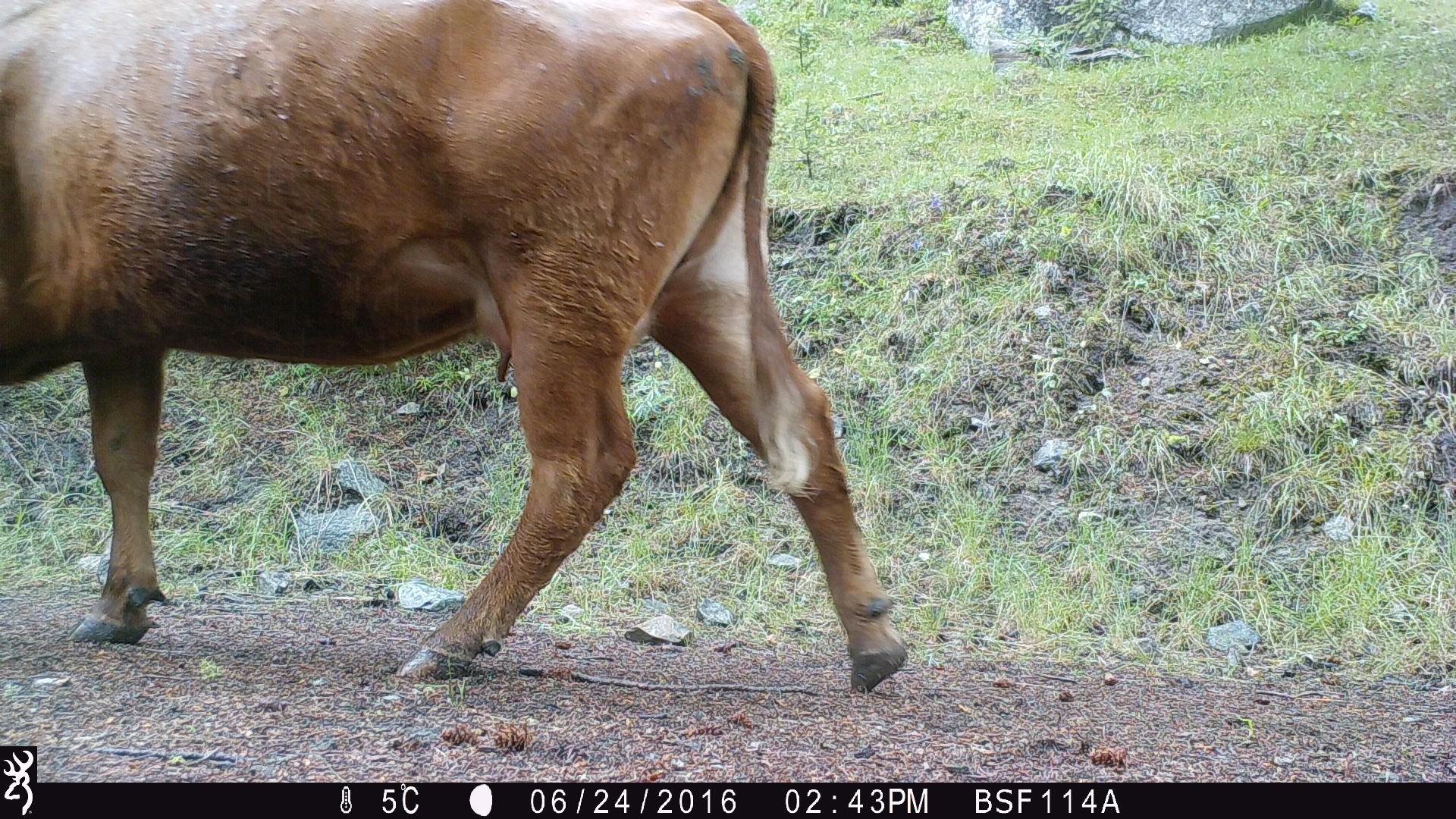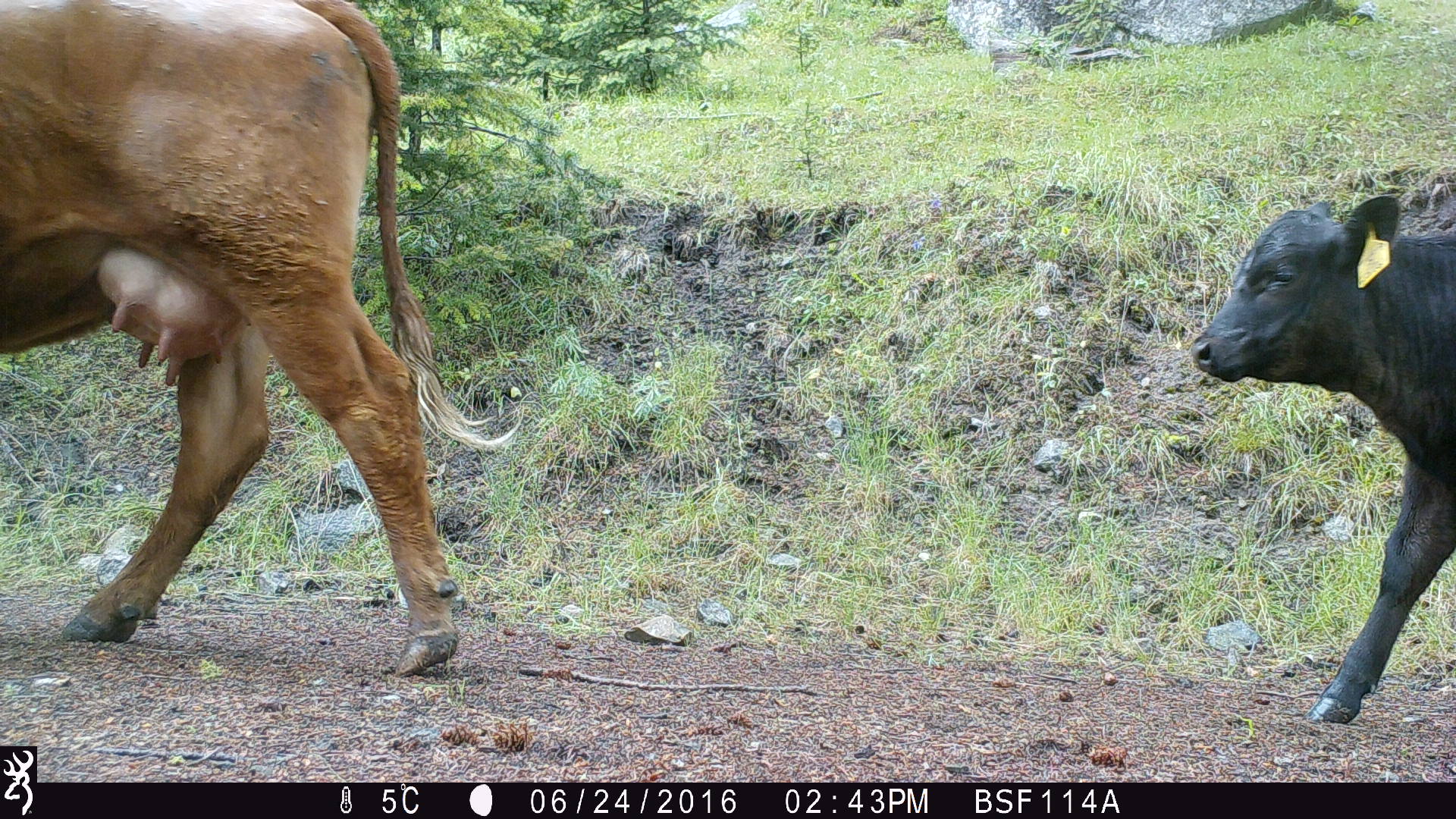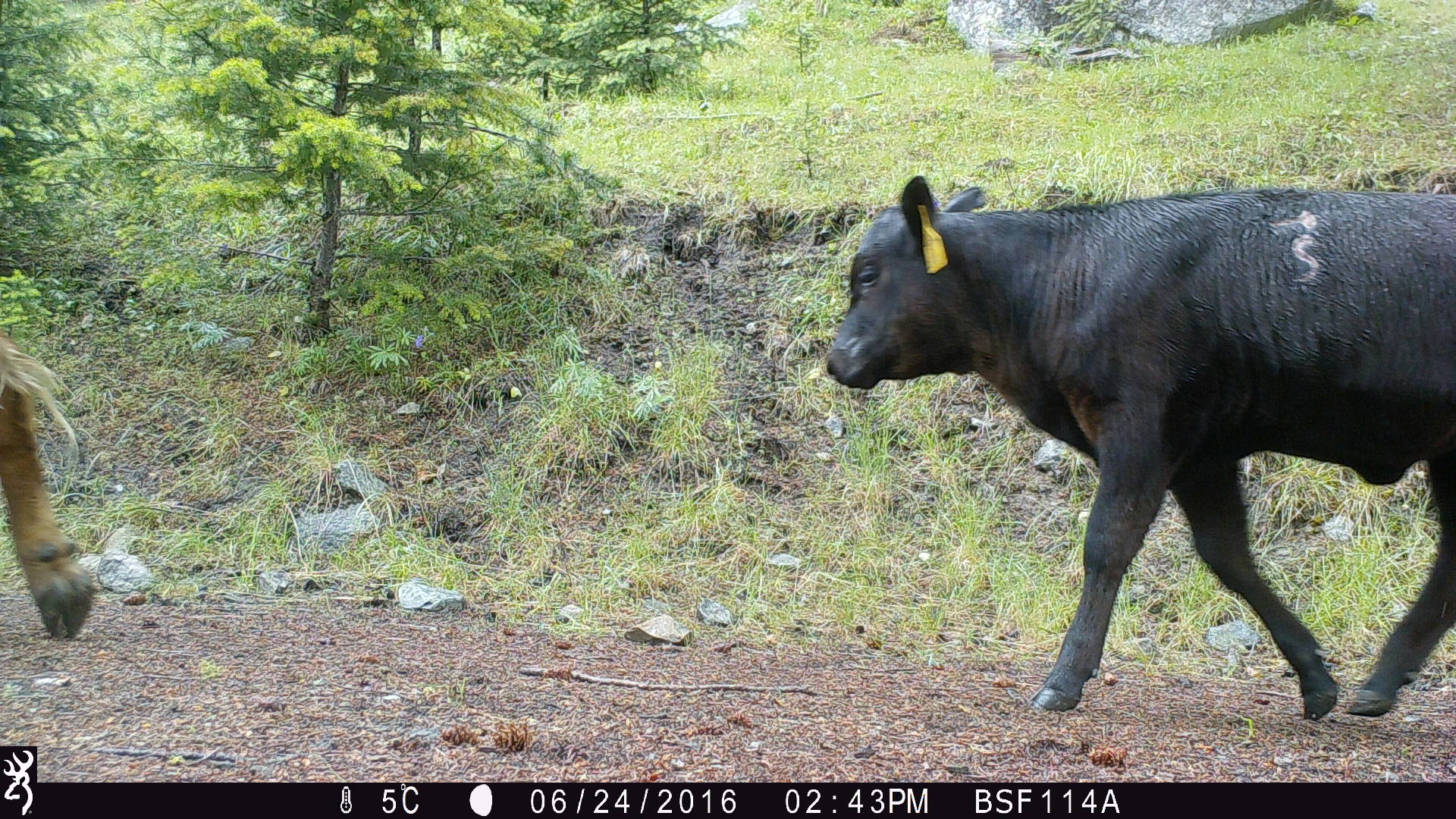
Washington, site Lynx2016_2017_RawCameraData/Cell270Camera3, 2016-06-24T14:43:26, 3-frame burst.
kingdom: Animalia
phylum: Chordata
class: Mammalia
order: Artiodactyla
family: Bovidae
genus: Bos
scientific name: Bos taurus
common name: domestic cattle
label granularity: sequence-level